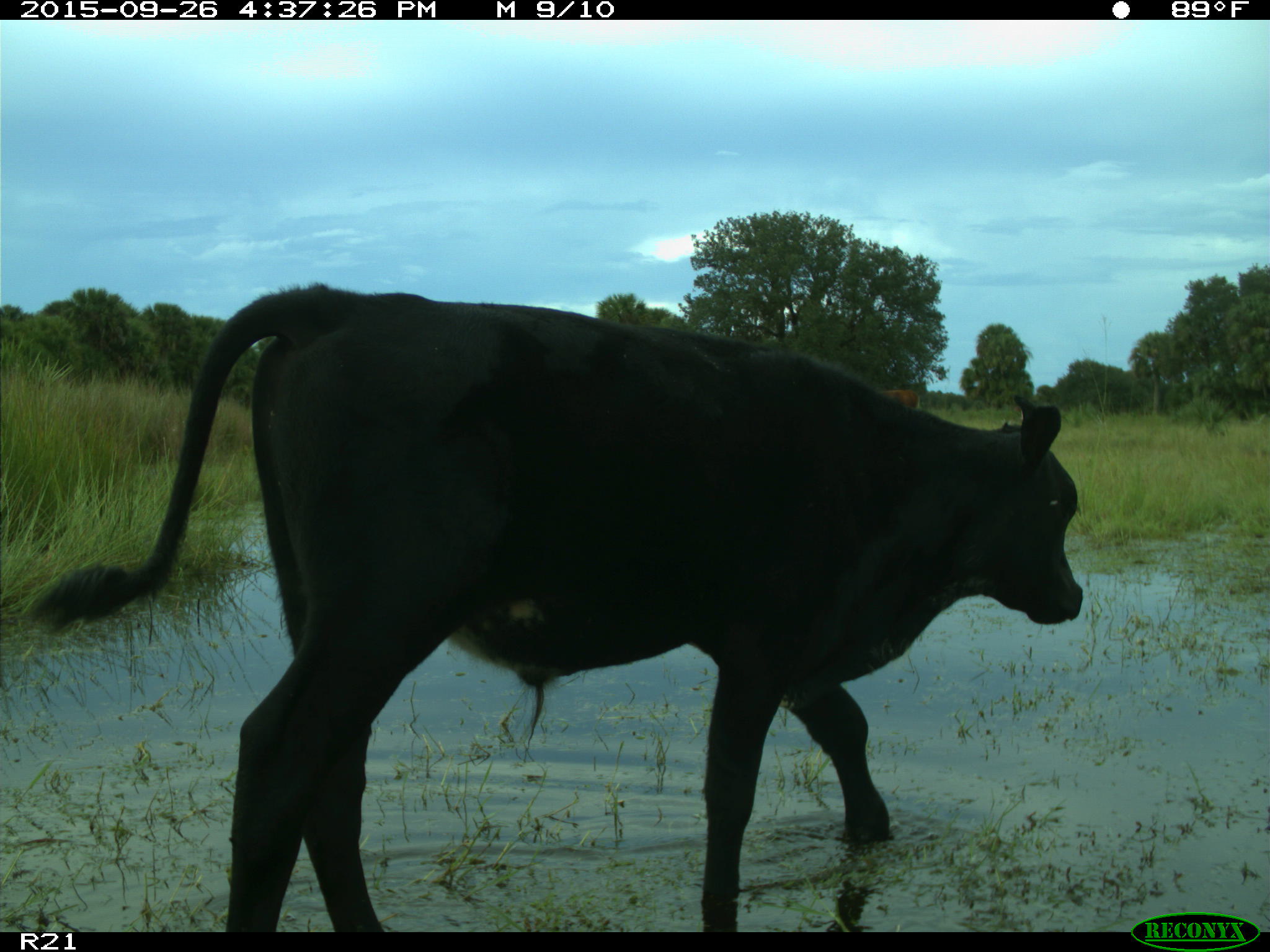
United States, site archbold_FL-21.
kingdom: Animalia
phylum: Chordata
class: Mammalia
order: Artiodactyla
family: Bovidae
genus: Bos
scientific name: Bos taurus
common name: domestic cow